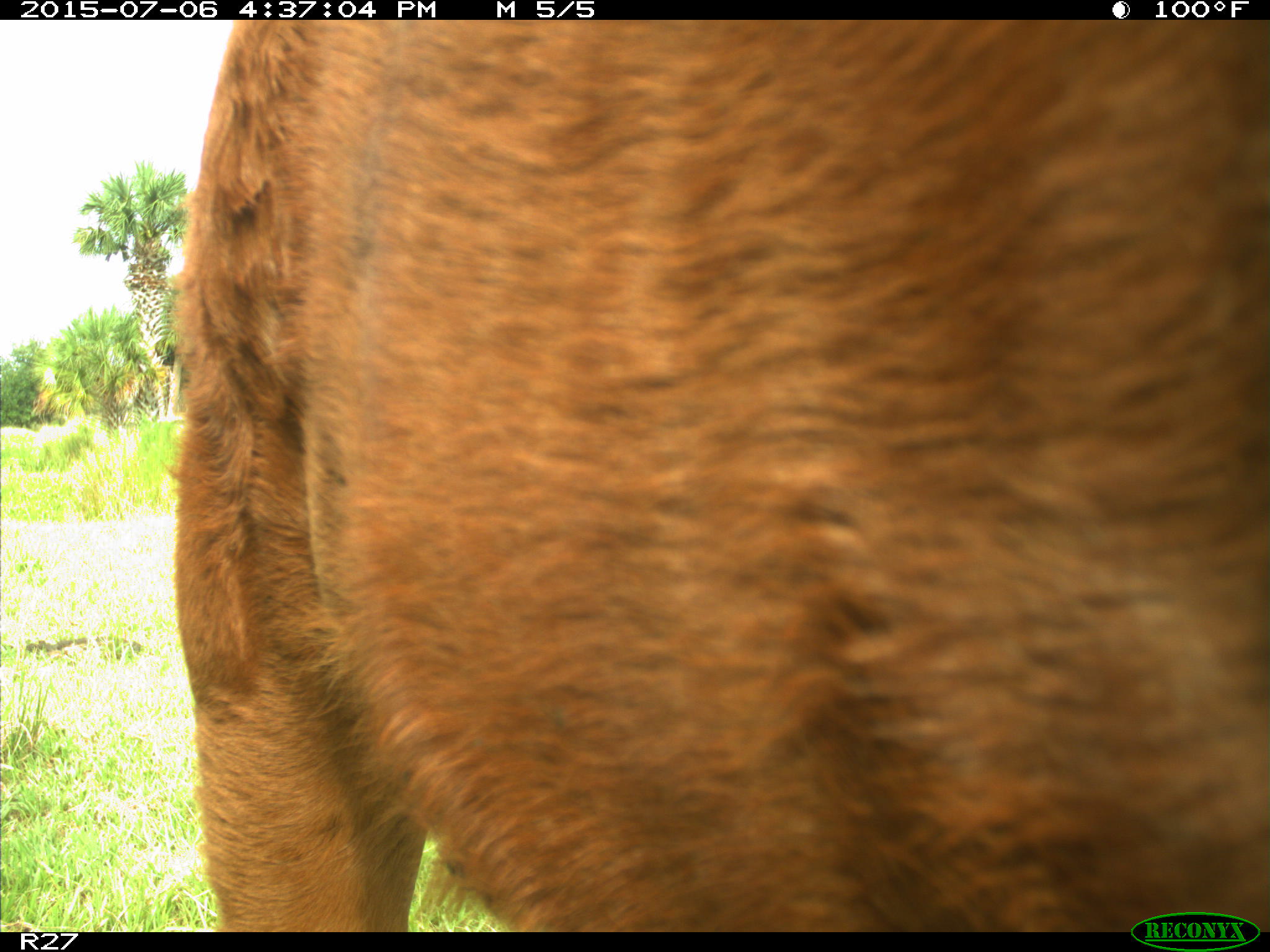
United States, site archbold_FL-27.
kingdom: Animalia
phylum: Chordata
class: Mammalia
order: Artiodactyla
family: Bovidae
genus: Bos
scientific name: Bos taurus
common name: domestic cow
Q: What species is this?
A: Bos taurus (domestic cow).